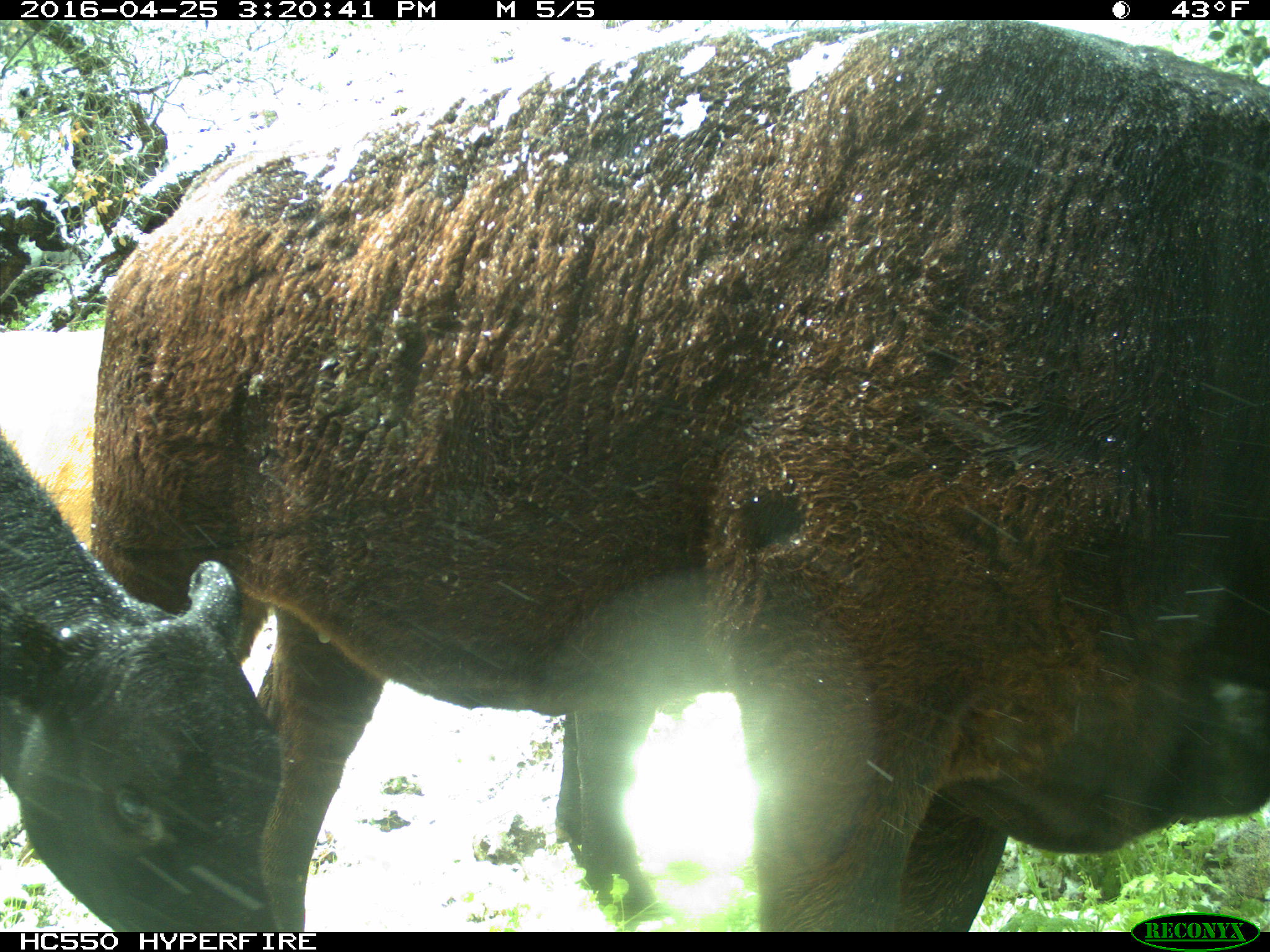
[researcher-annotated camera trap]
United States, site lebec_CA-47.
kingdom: Animalia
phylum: Chordata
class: Mammalia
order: Artiodactyla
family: Bovidae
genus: Bos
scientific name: Bos taurus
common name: domestic cow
Bos taurus (domestic cow).